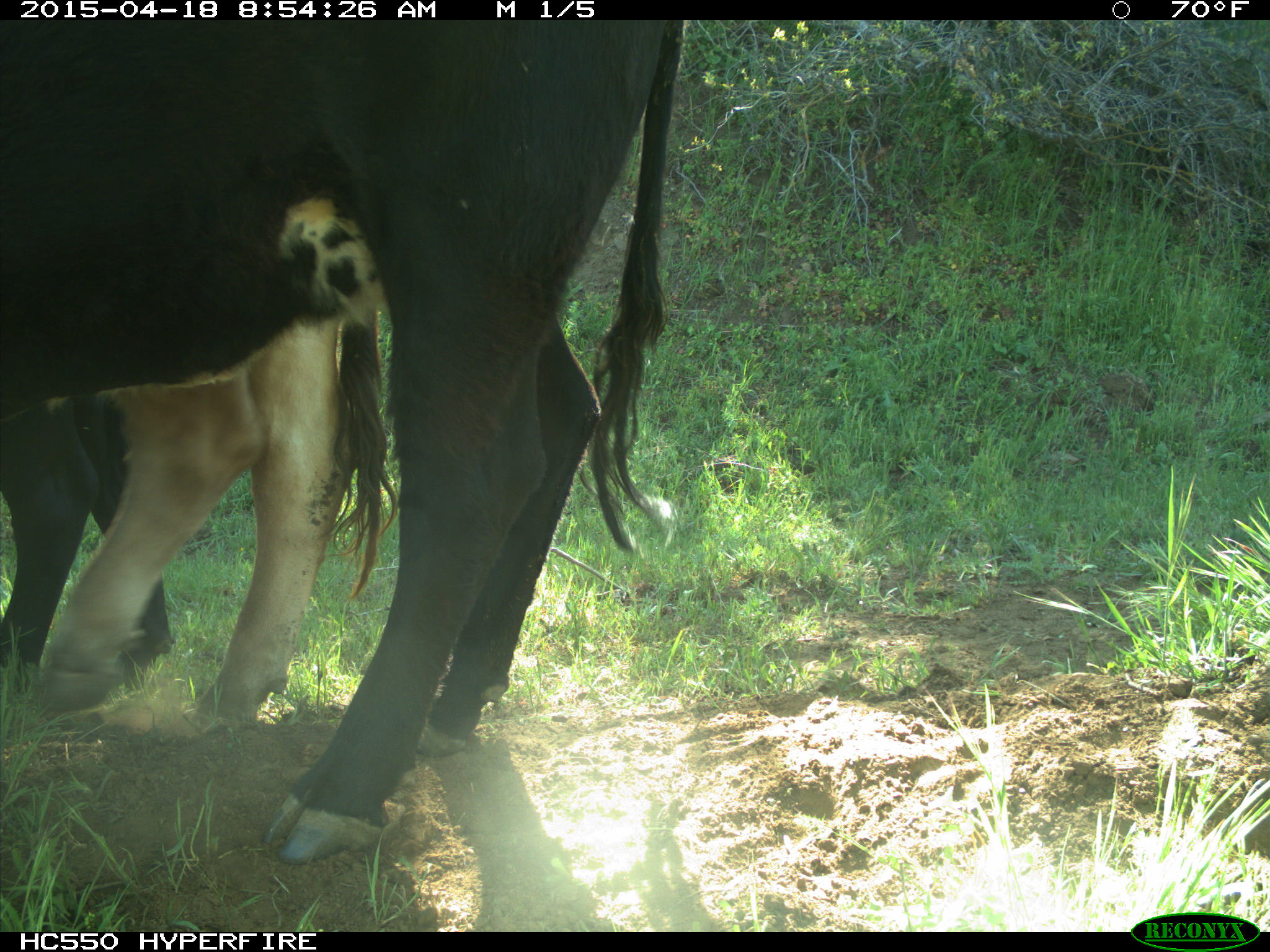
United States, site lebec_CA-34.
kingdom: Animalia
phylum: Chordata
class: Mammalia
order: Artiodactyla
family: Bovidae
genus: Bos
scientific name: Bos taurus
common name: domestic cow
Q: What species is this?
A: Bos taurus (domestic cow).